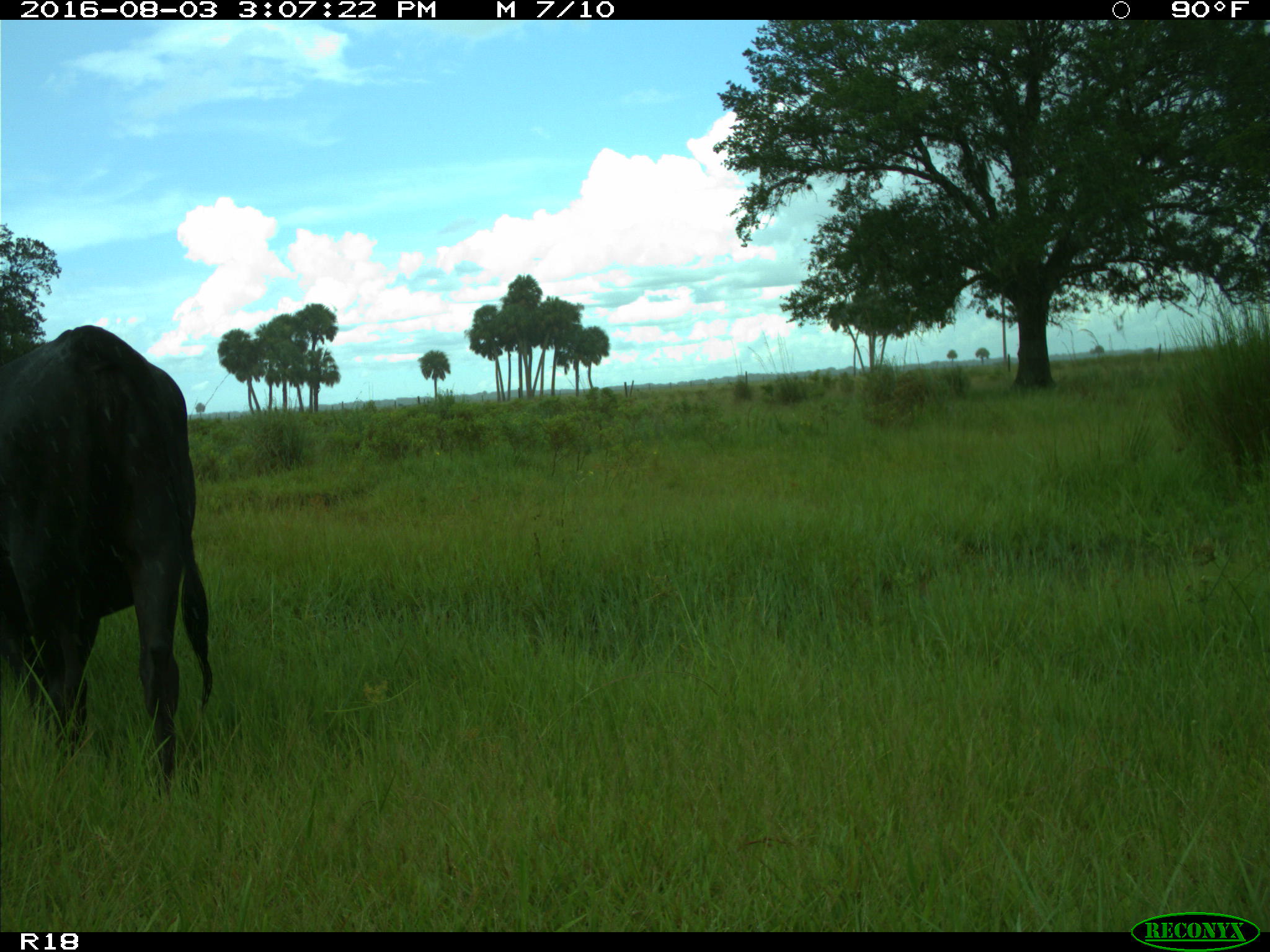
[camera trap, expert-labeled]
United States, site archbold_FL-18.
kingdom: Animalia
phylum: Chordata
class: Mammalia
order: Artiodactyla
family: Bovidae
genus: Bos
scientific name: Bos taurus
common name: domestic cow